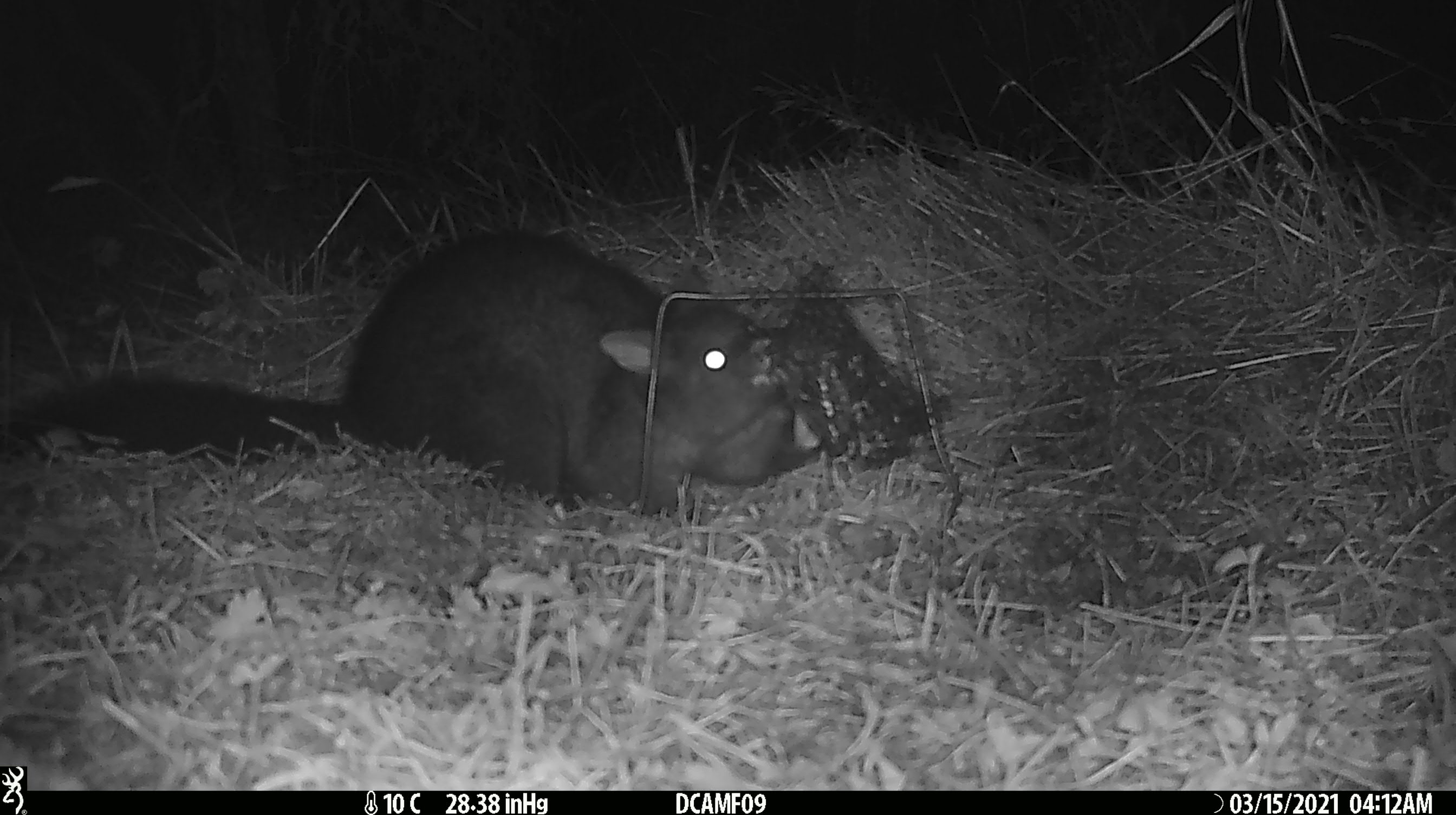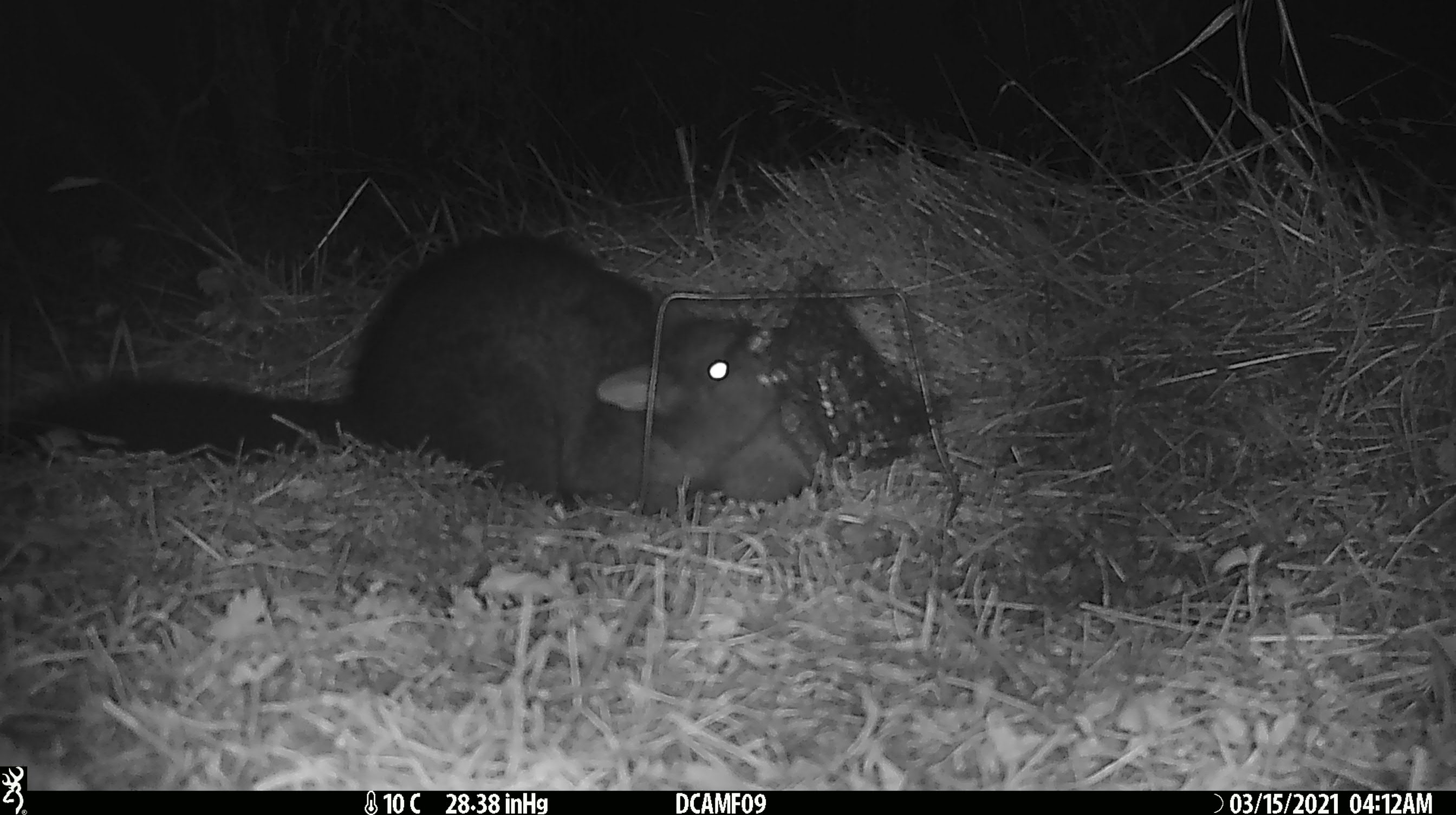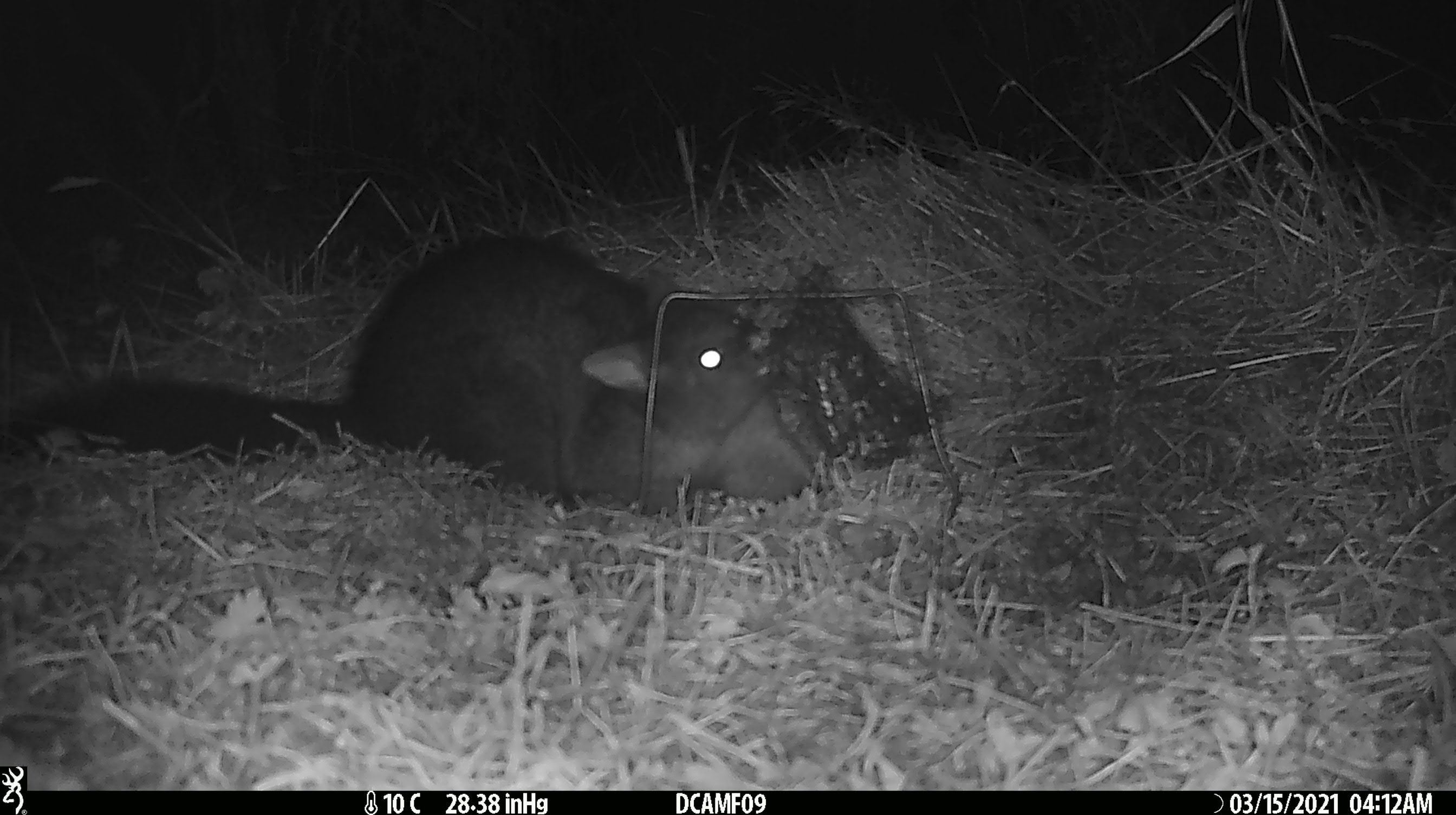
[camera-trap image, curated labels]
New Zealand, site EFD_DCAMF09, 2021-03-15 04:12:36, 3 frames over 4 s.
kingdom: Animalia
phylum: Chordata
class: Mammalia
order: Diprotodontia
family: Phalangeridae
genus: Trichosurus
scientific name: Trichosurus vulpecula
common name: common brushtail possum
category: possum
Possum (common brushtail possum) (Trichosurus vulpecula).